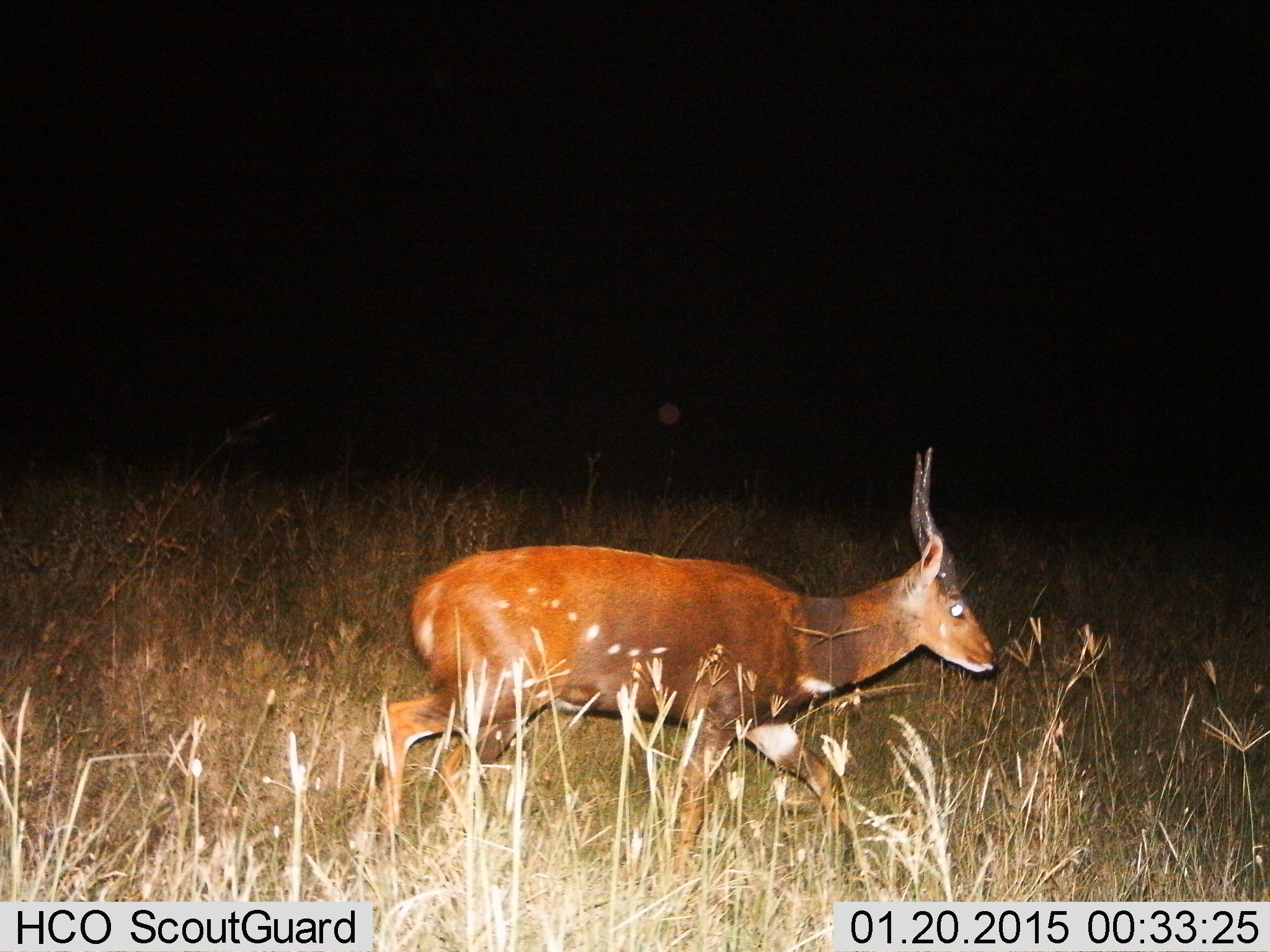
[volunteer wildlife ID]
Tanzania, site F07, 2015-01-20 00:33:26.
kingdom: Animalia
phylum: Chordata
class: Mammalia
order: Artiodactyla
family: Bovidae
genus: Tragelaphus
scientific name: Tragelaphus scriptus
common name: bushbuck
Bushbuck (Tragelaphus scriptus), count 1. Behavior (volunteer vote fractions): standing 10%, resting 0%, moving 100%, interacting 0%. Young present (vote fraction): 0%. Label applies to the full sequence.